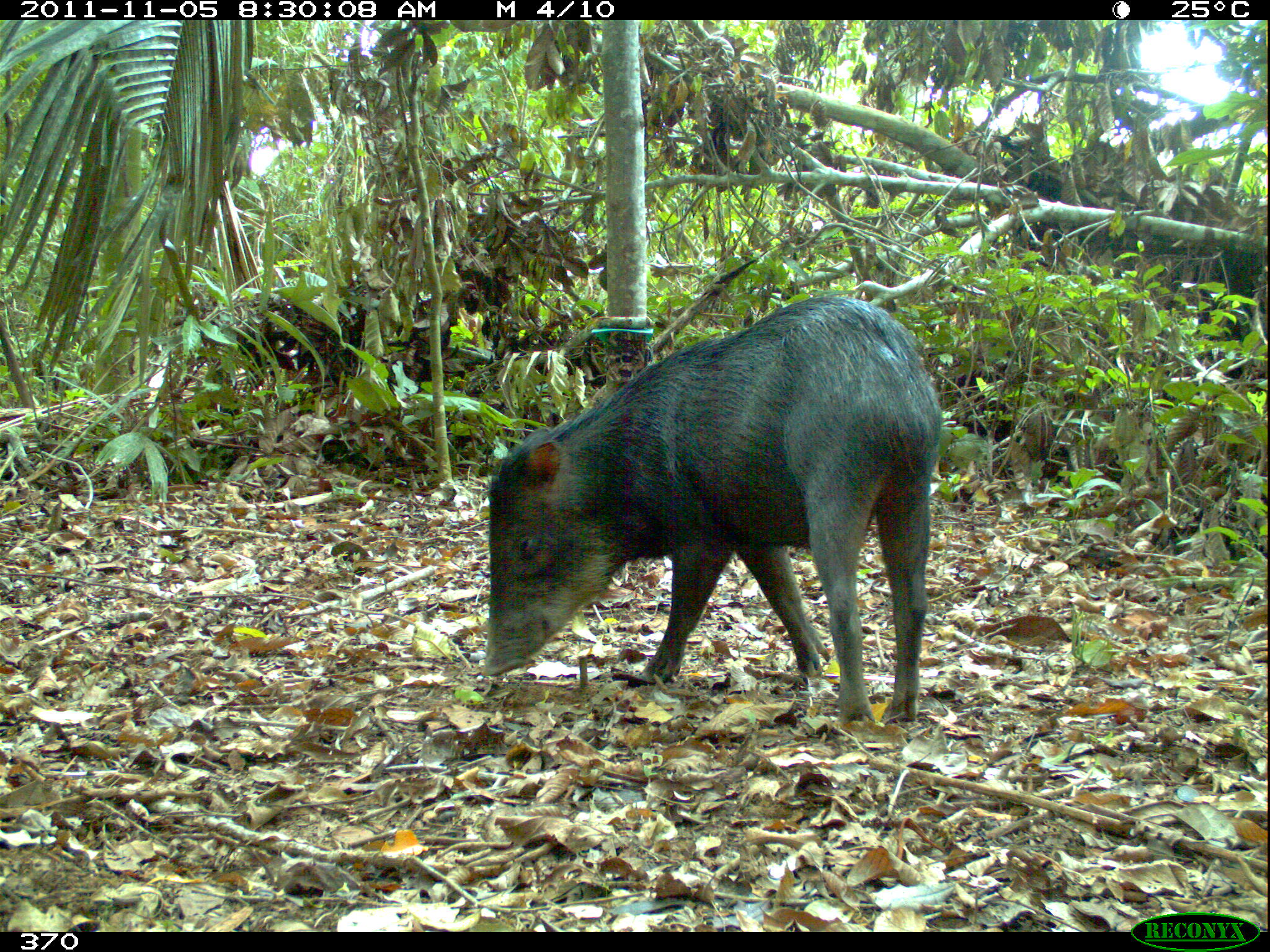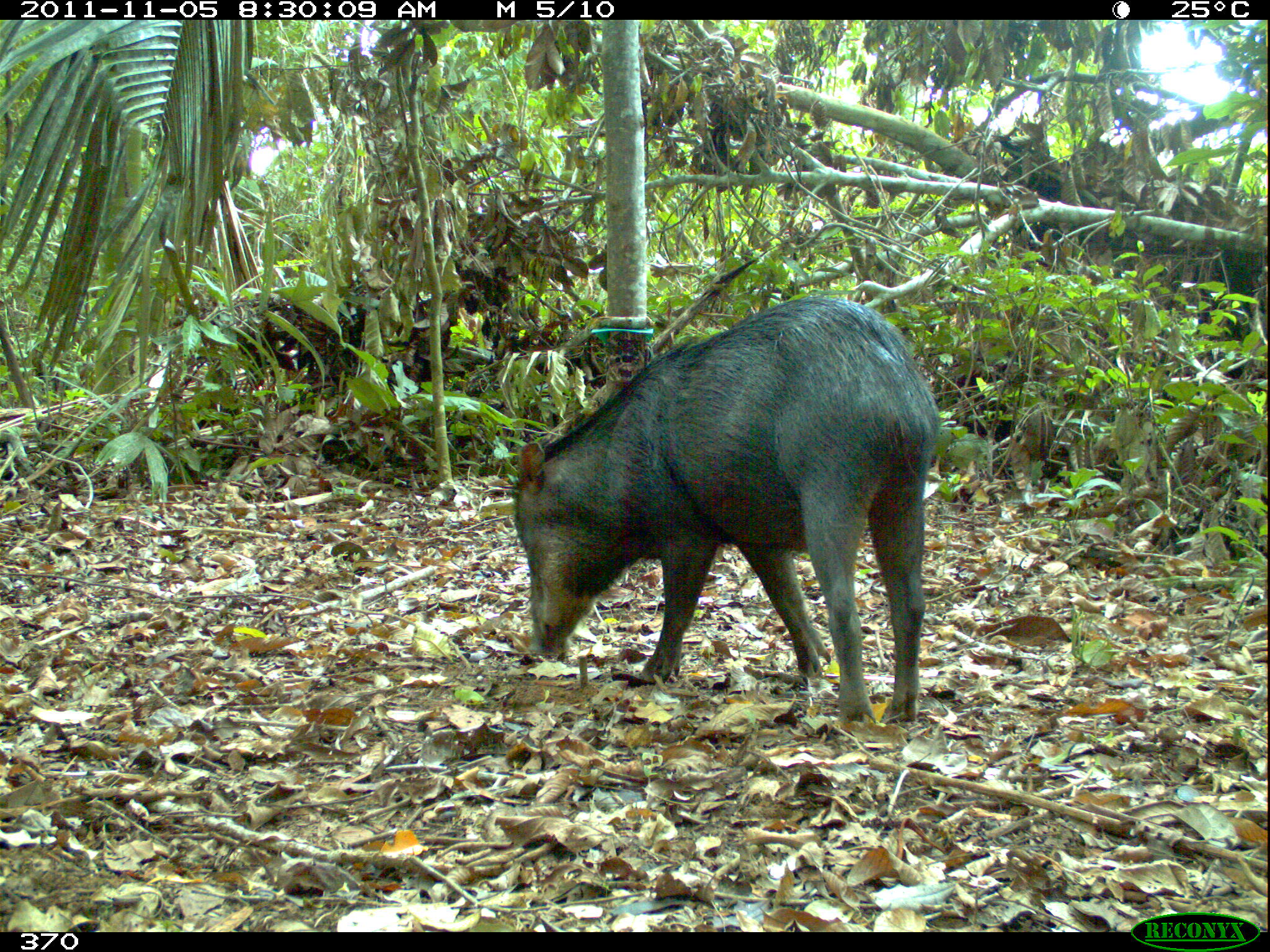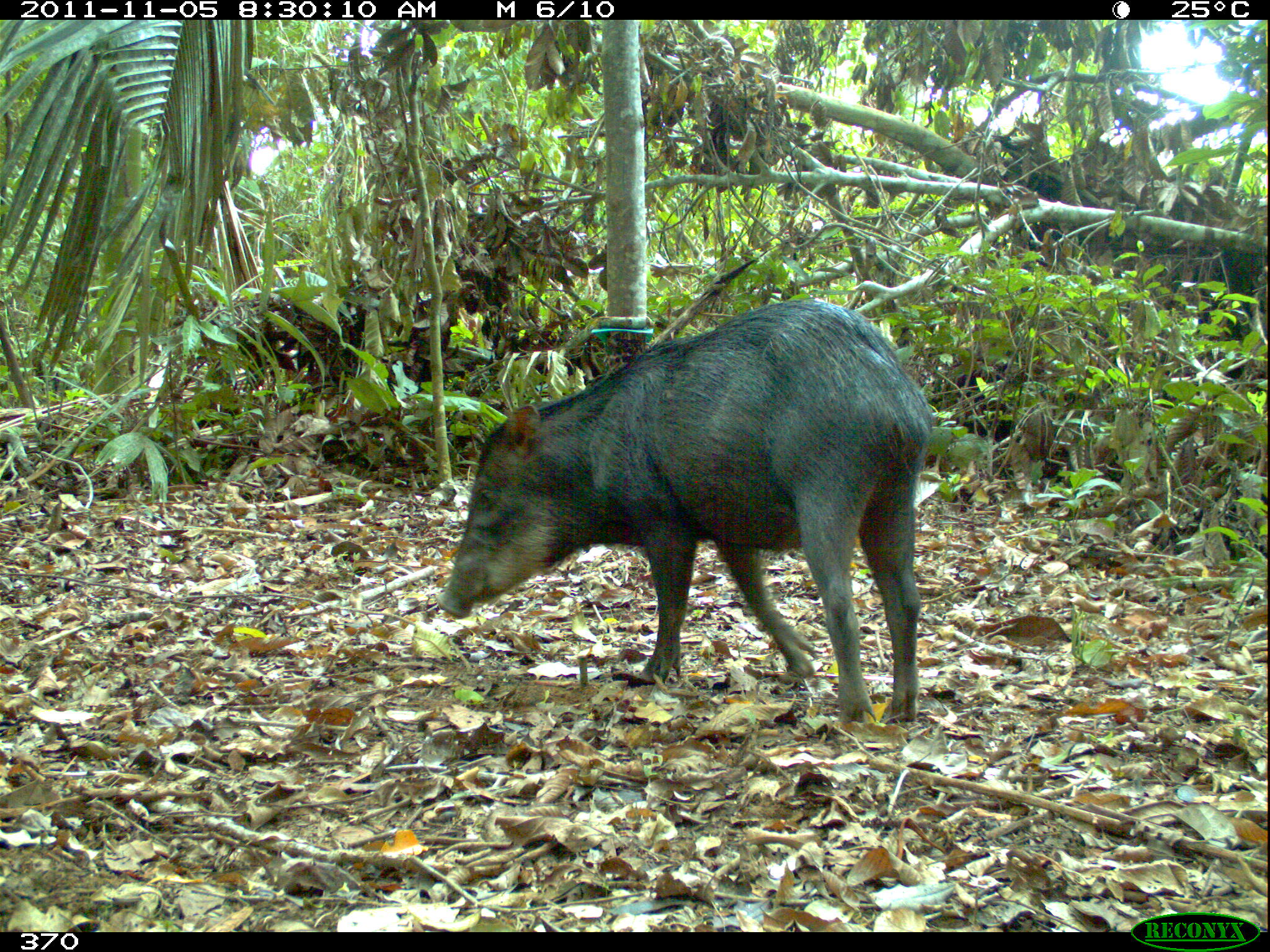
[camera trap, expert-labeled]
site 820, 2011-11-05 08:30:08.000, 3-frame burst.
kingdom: Animalia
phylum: Chordata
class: Mammalia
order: Artiodactyla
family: Tayassuidae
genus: Tayassu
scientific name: Tayassu pecari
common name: white-lipped peccary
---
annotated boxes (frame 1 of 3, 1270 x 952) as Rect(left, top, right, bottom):
tayassu pecari: Rect(478, 290, 944, 724)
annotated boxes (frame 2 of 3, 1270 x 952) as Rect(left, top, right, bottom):
tayassu pecari: Rect(509, 290, 941, 727)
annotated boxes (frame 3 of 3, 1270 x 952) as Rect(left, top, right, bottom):
tayassu pecari: Rect(434, 297, 931, 728)